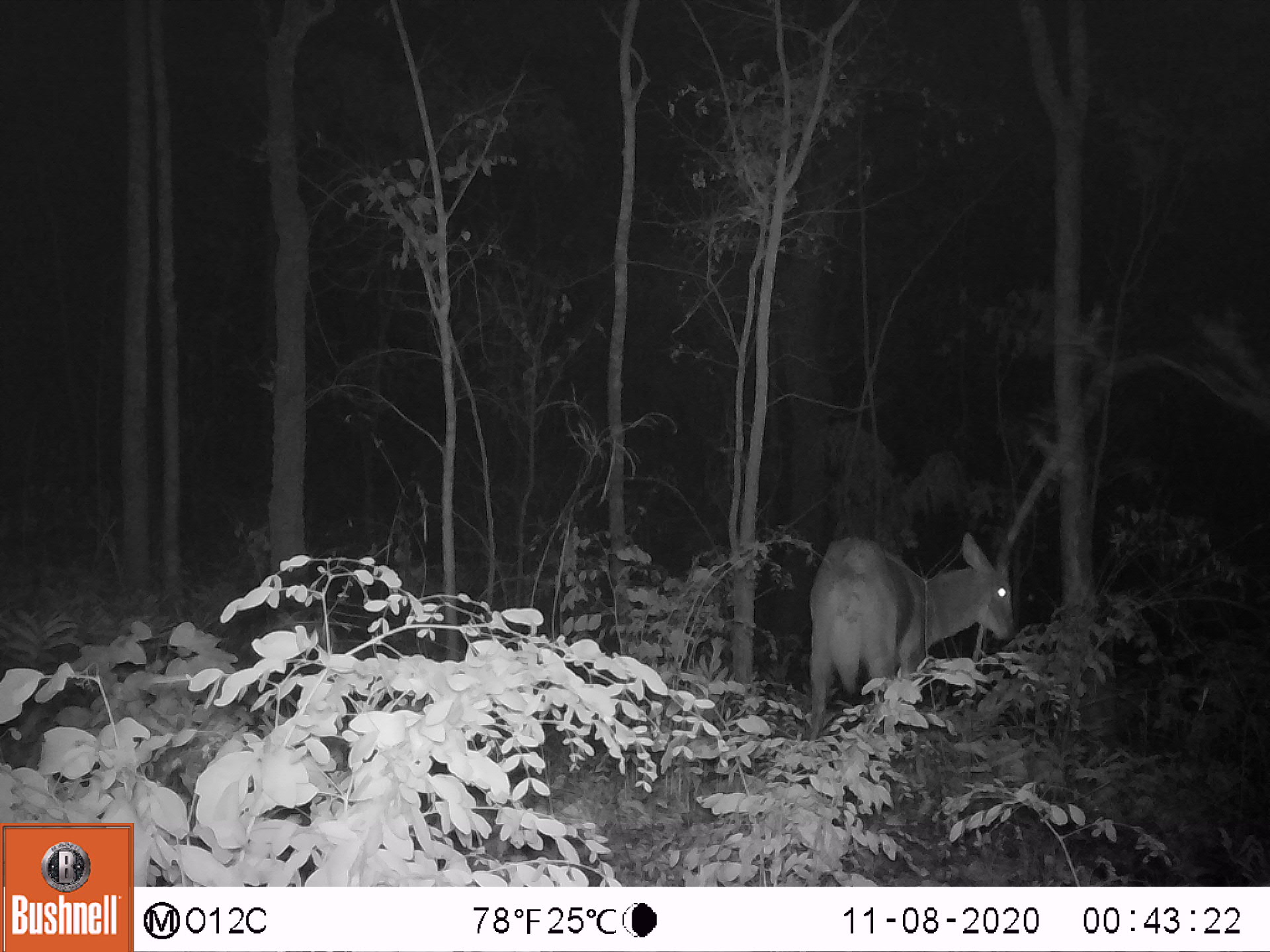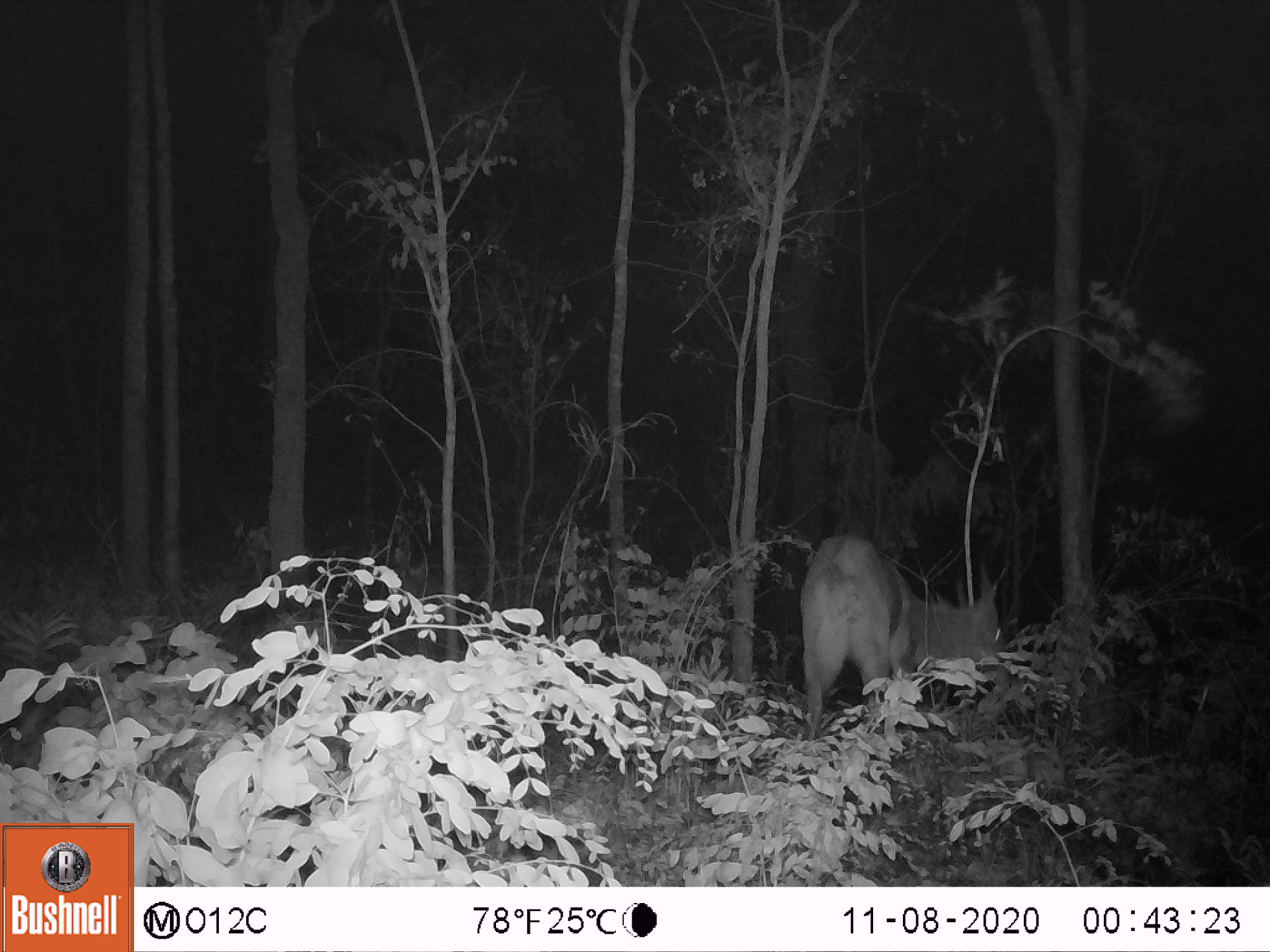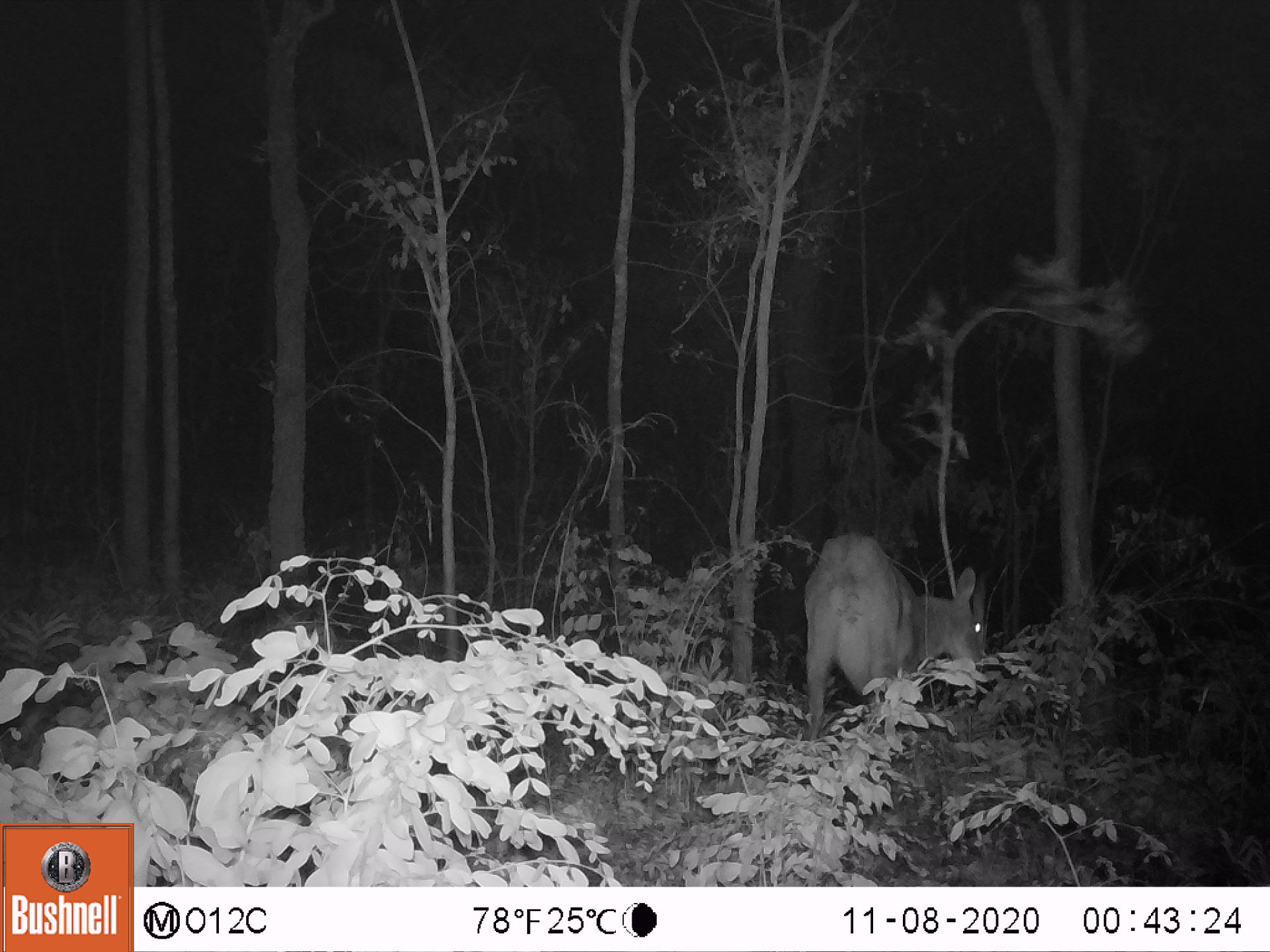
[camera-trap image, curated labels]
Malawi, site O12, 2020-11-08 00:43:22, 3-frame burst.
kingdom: Animalia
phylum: Chordata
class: Mammalia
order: Artiodactyla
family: Bovidae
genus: Tragelaphus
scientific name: Tragelaphus sylvaticus sylvaticus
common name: cape bushbuck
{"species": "cape bushbuck (Tragelaphus sylvaticus sylvaticus)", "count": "1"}